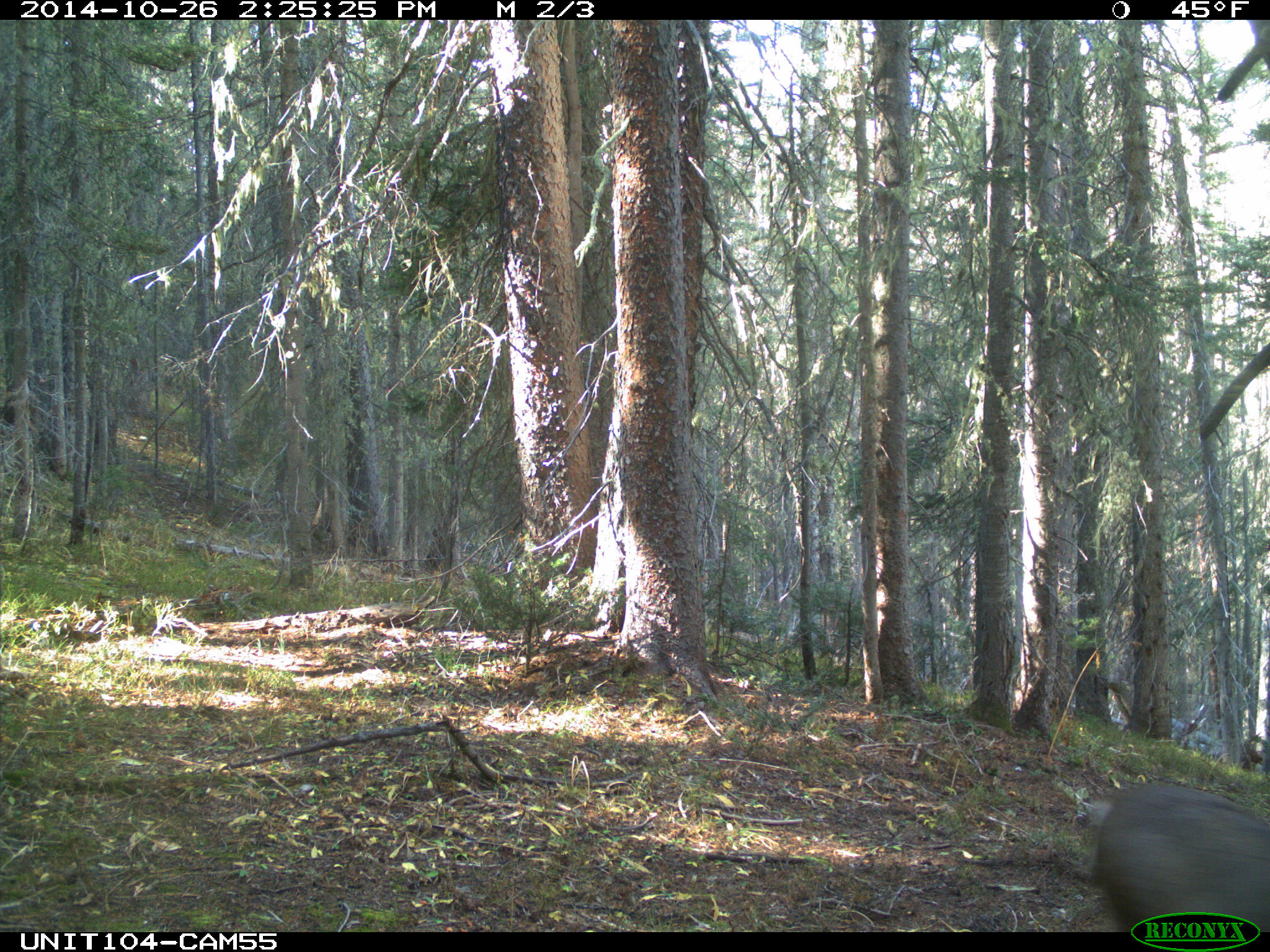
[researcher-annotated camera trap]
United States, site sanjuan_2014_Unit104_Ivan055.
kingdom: Animalia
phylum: Chordata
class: Mammalia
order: Artiodactyla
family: Cervidae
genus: Odocoileus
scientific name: Odocoileus hemionus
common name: mule deer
Odocoileus hemionus (mule deer).